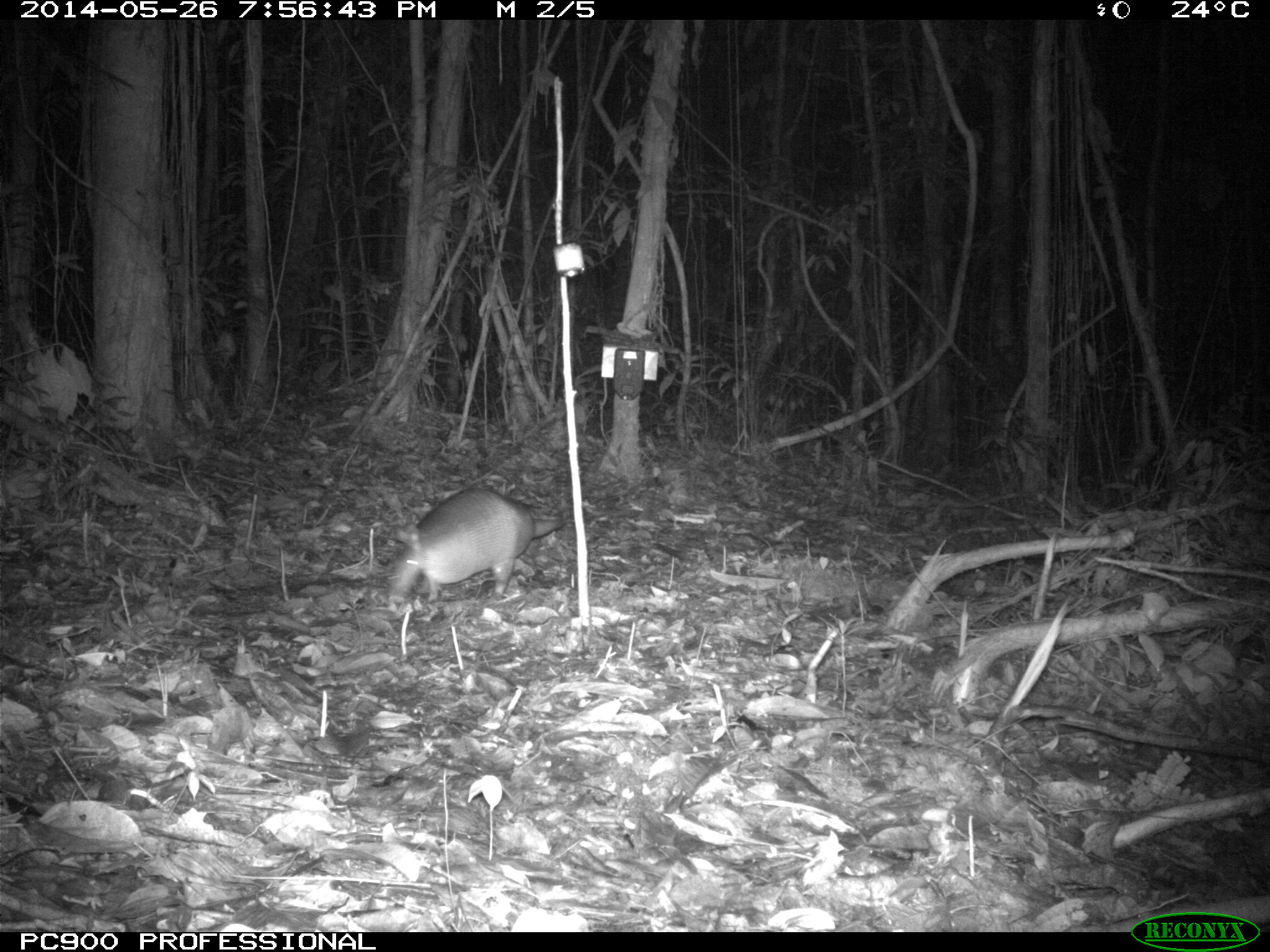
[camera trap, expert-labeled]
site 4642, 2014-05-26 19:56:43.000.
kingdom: Animalia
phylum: Chordata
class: Mammalia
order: Cingulata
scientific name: Cingulata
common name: armadillo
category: unknown armadillo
Unknown armadillo (armadillo) (Cingulata), count 1, age adult.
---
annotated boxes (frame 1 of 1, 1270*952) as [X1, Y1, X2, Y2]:
unknown armadillo: [388, 485, 565, 602]